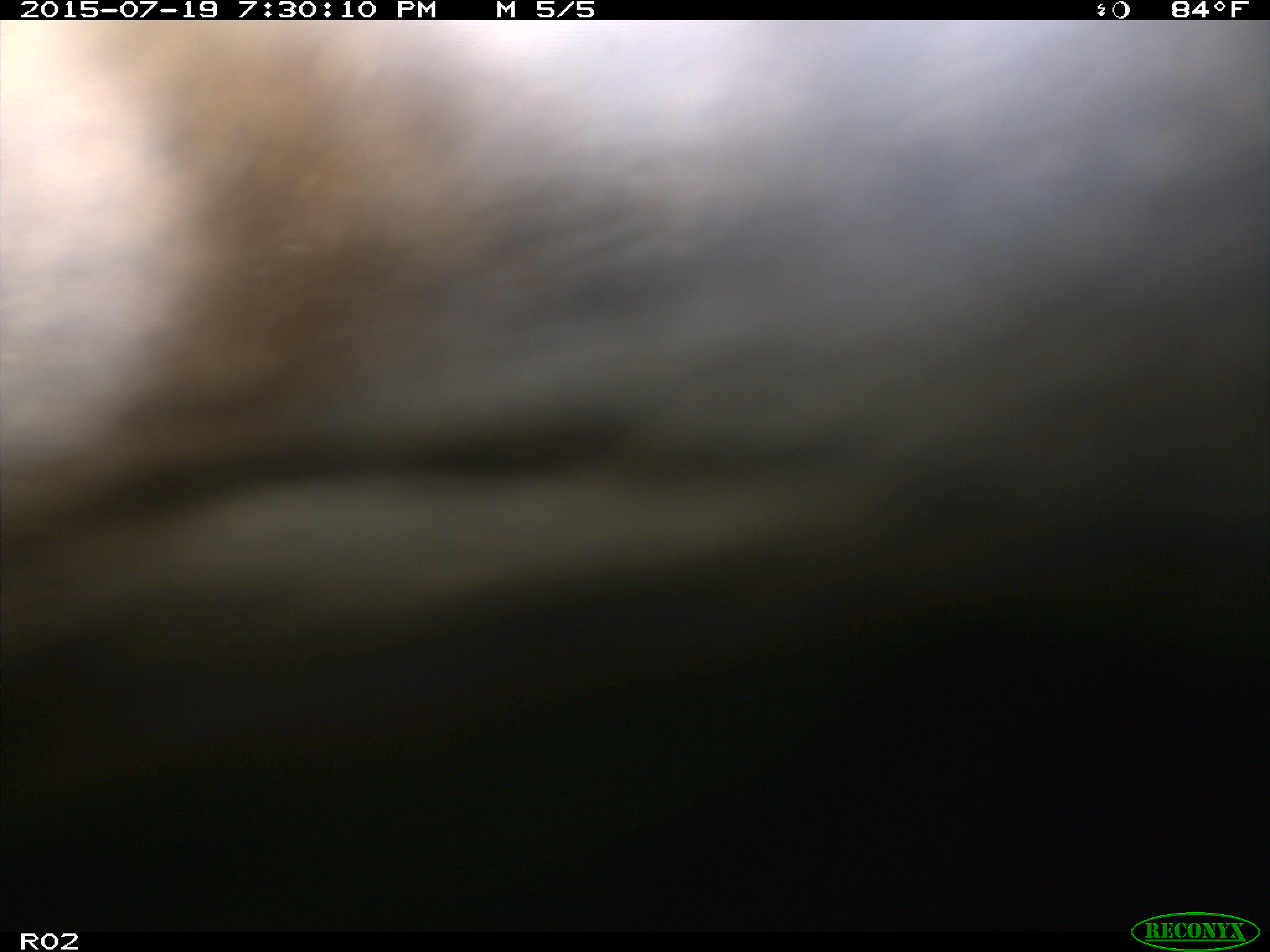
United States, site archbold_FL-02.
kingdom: Animalia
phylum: Chordata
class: Mammalia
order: Artiodactyla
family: Bovidae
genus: Bos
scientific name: Bos taurus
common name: domestic cow